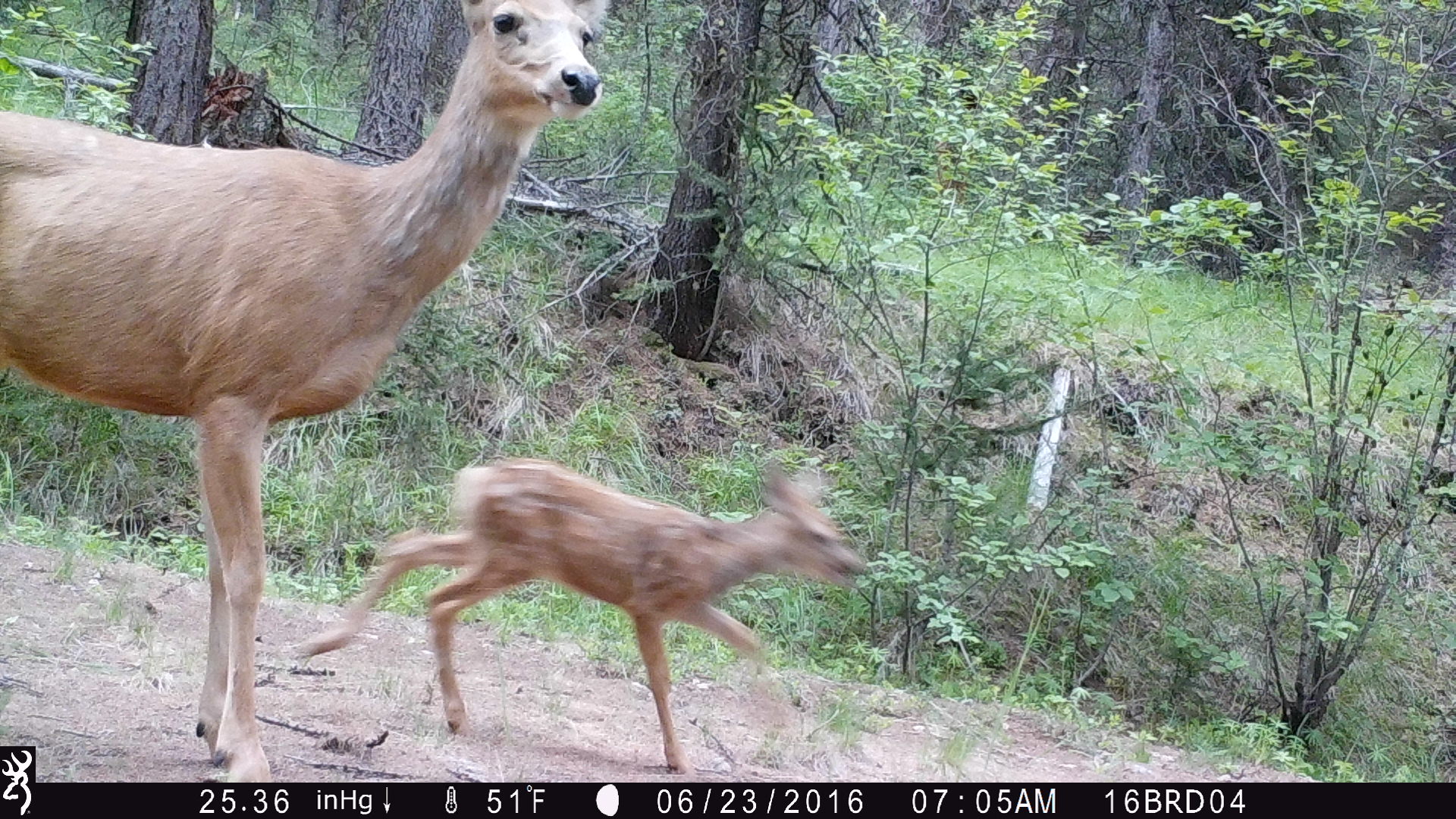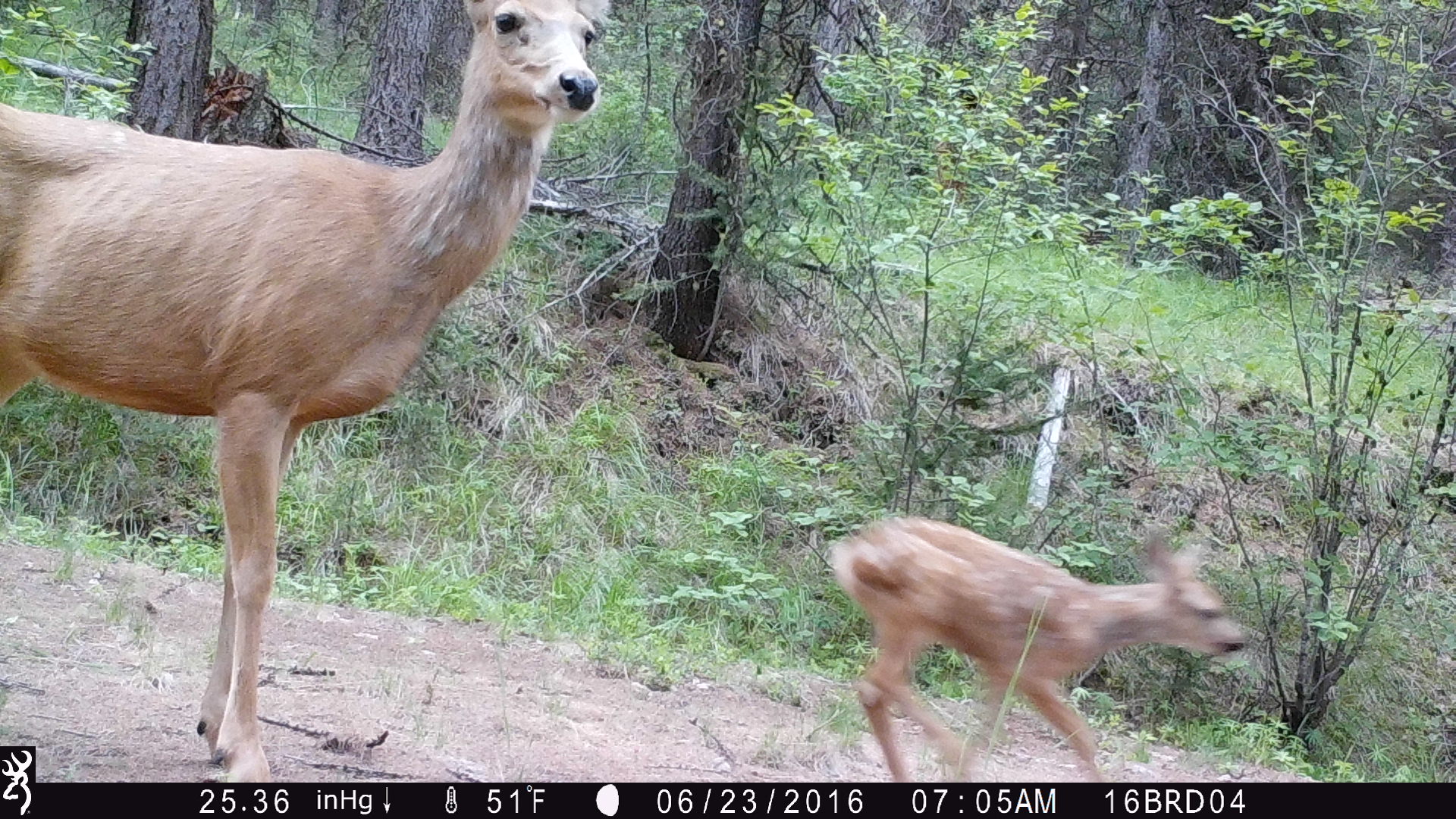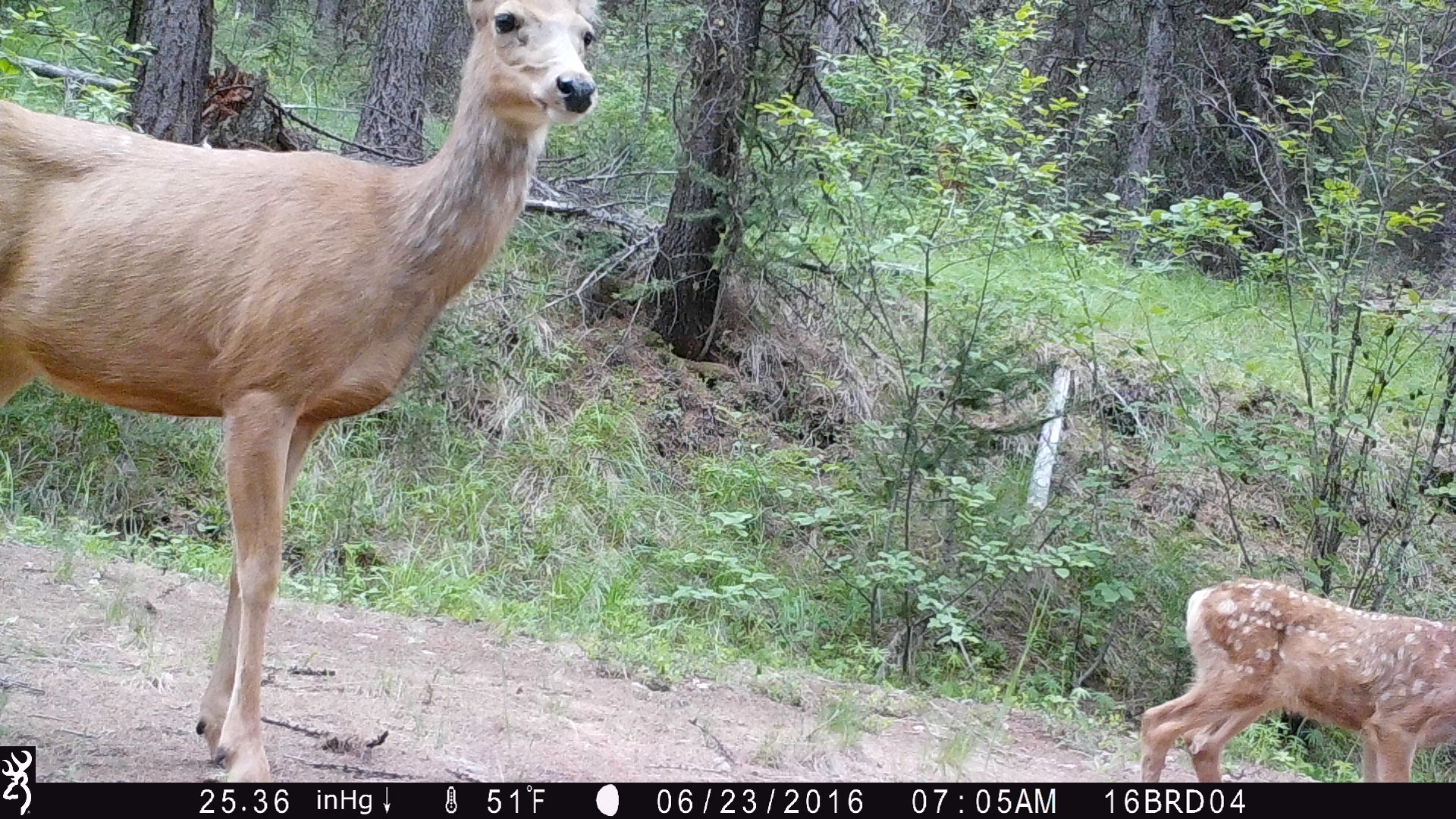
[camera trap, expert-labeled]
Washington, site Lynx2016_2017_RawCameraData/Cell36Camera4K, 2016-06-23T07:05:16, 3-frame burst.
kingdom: Animalia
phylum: Chordata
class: Mammalia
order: Artiodactyla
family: Cervidae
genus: Odocoileus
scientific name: Odocoileus hemionus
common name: mule deer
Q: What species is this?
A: Odocoileus hemionus (mule deer).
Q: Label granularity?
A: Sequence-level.